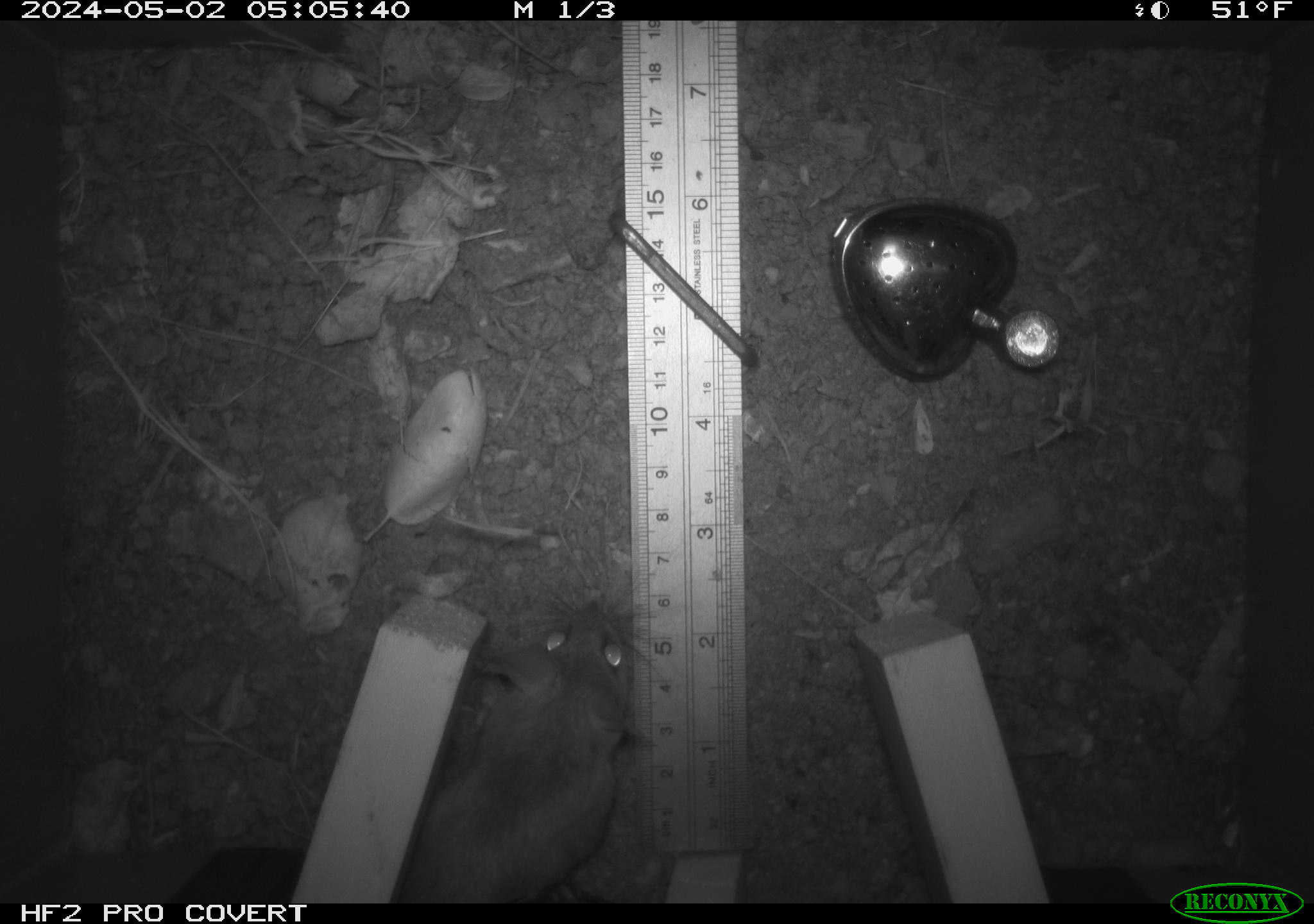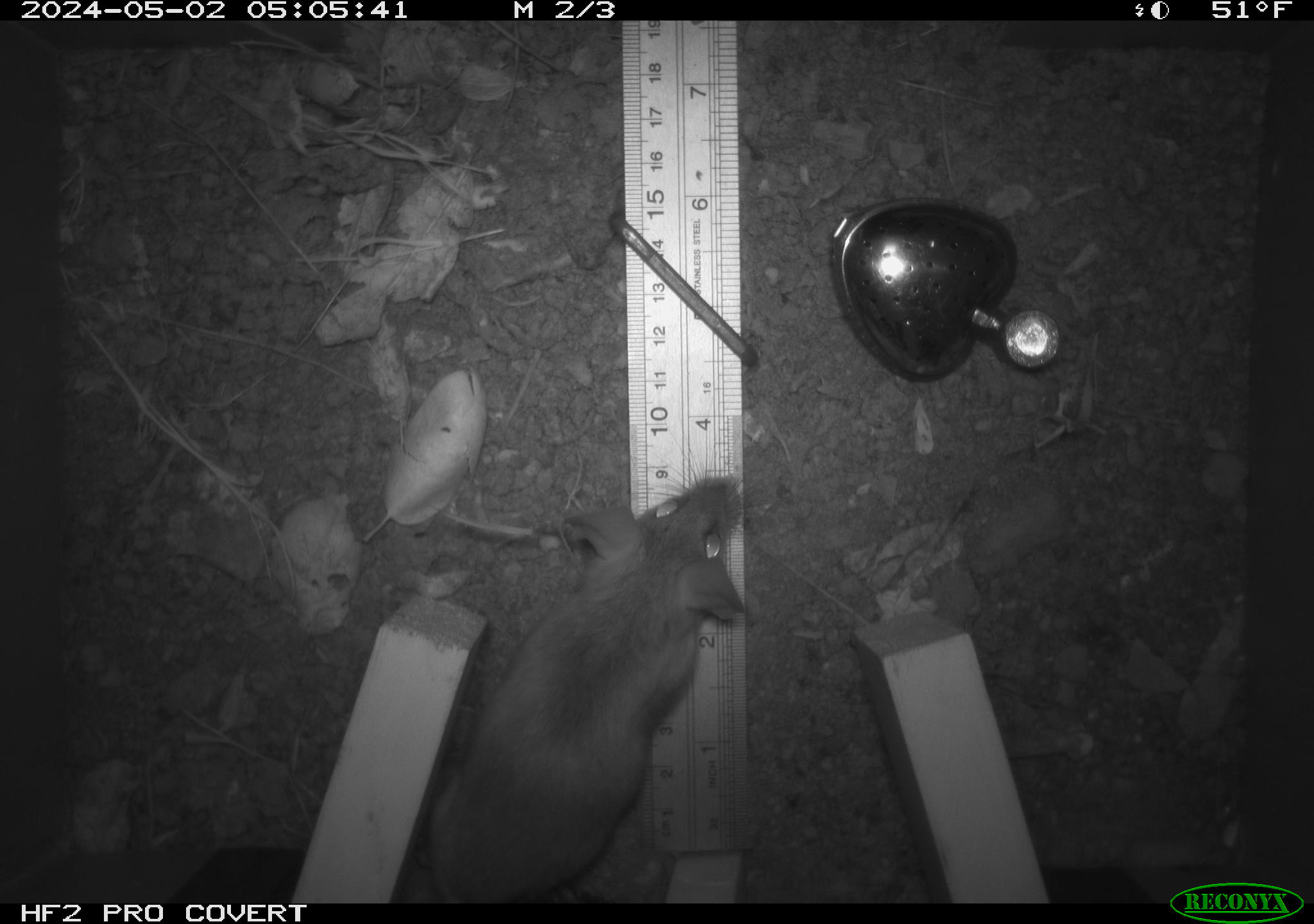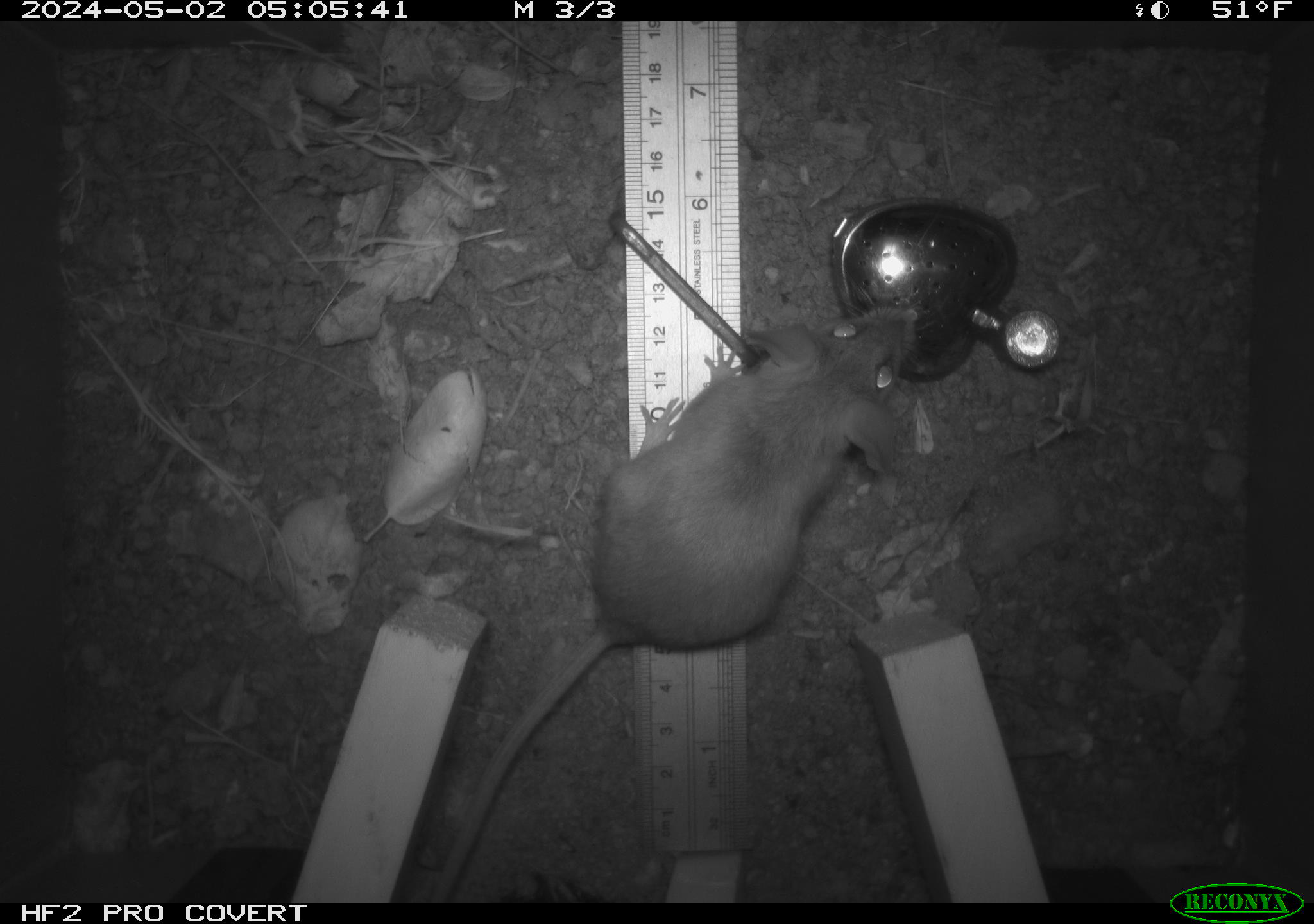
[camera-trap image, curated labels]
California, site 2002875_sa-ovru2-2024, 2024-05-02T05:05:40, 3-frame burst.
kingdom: Animalia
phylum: Chordata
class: Mammalia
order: Rodentia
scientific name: Rodentia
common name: rodent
Rodent (Rodentia).